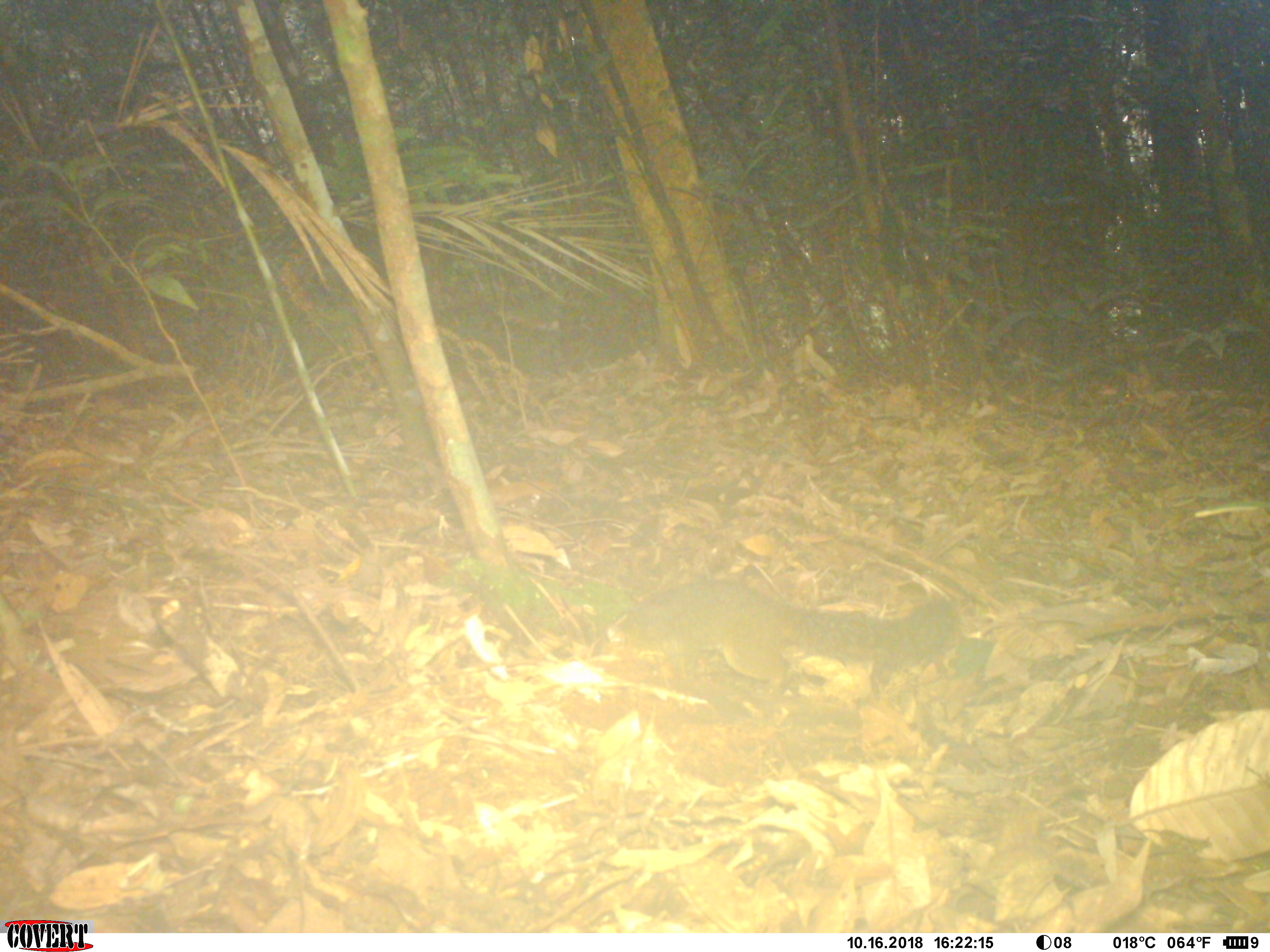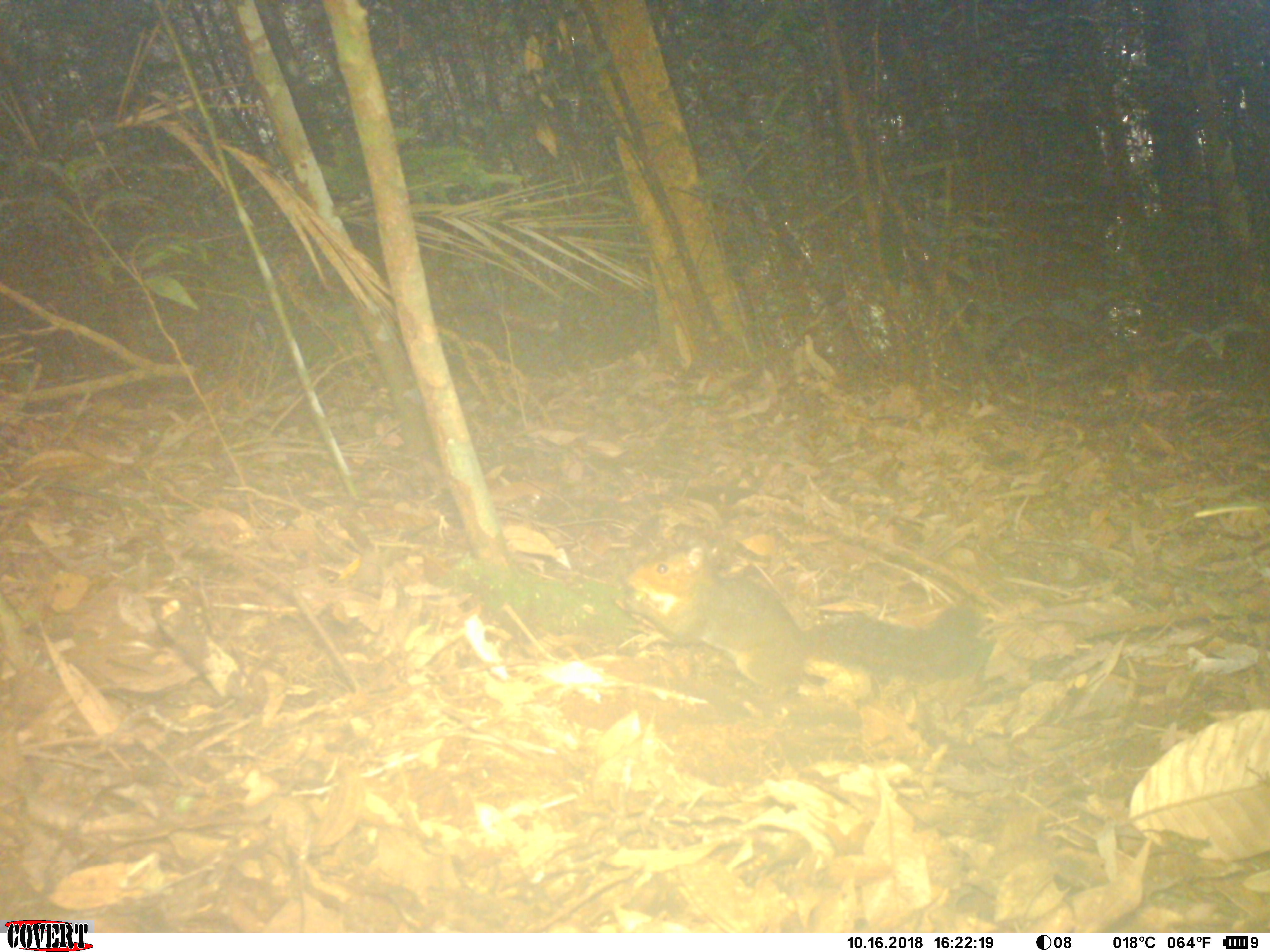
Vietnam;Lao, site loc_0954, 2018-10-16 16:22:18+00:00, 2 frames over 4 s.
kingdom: Animalia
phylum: Chordata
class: Mammalia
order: Rodentia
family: Sciuridae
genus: Dremomys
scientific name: Dremomys rufigenis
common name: red-cheeked squirrel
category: red cheeked squirrel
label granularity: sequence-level